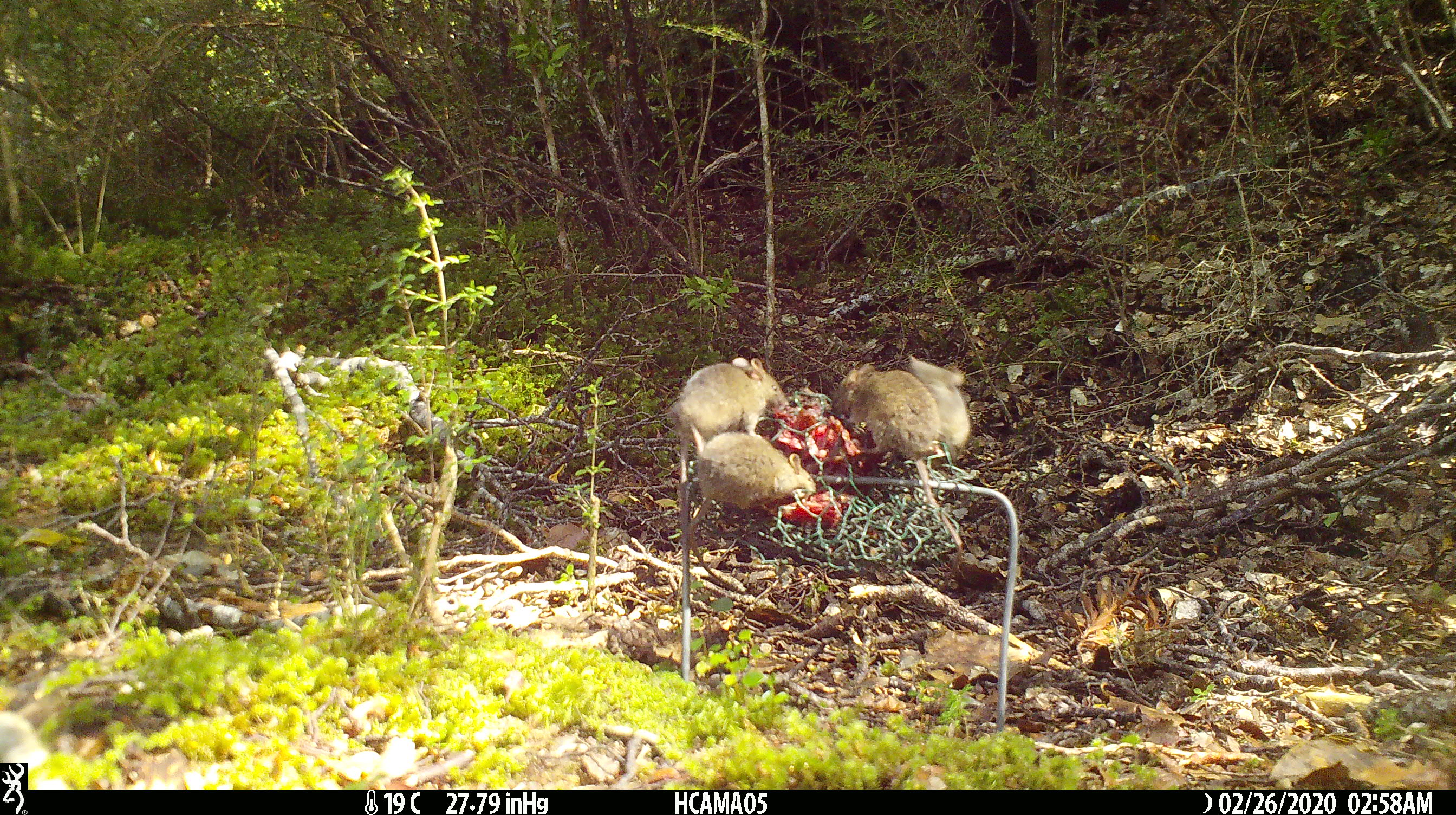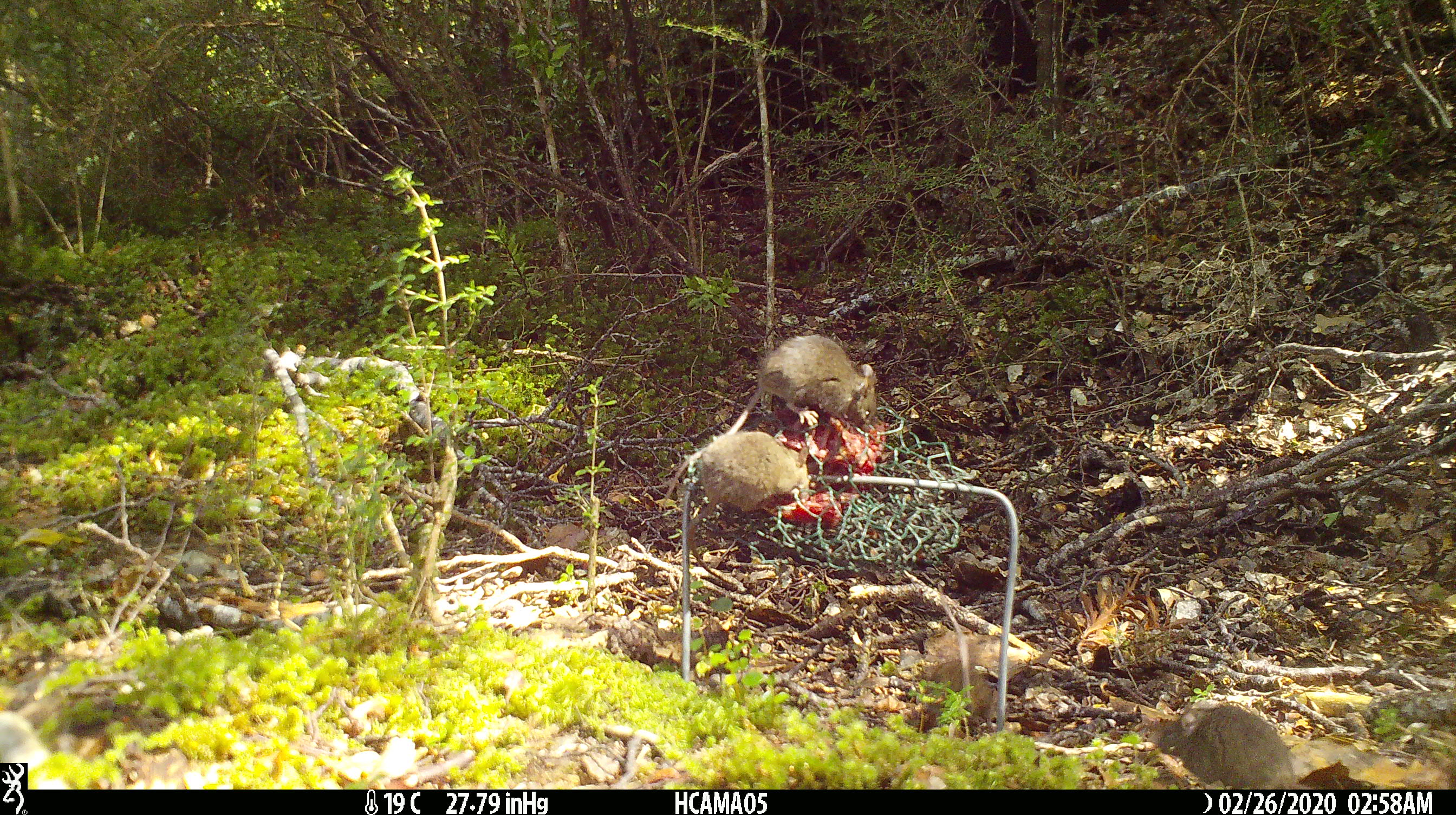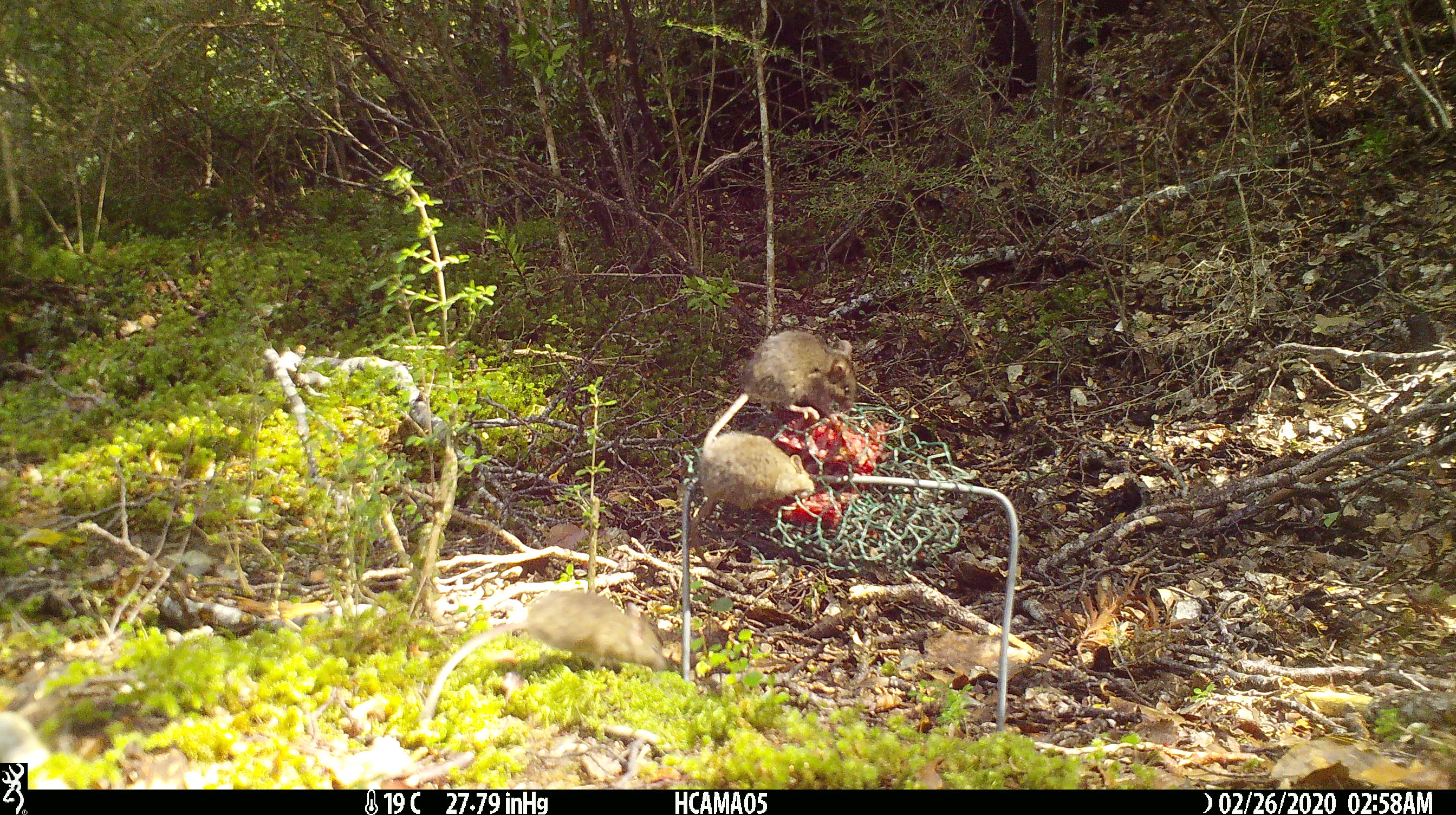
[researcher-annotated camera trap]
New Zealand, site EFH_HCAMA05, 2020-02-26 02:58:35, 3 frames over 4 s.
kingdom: Animalia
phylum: Chordata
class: Mammalia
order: Rodentia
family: Muridae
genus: Mus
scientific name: Mus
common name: mouse